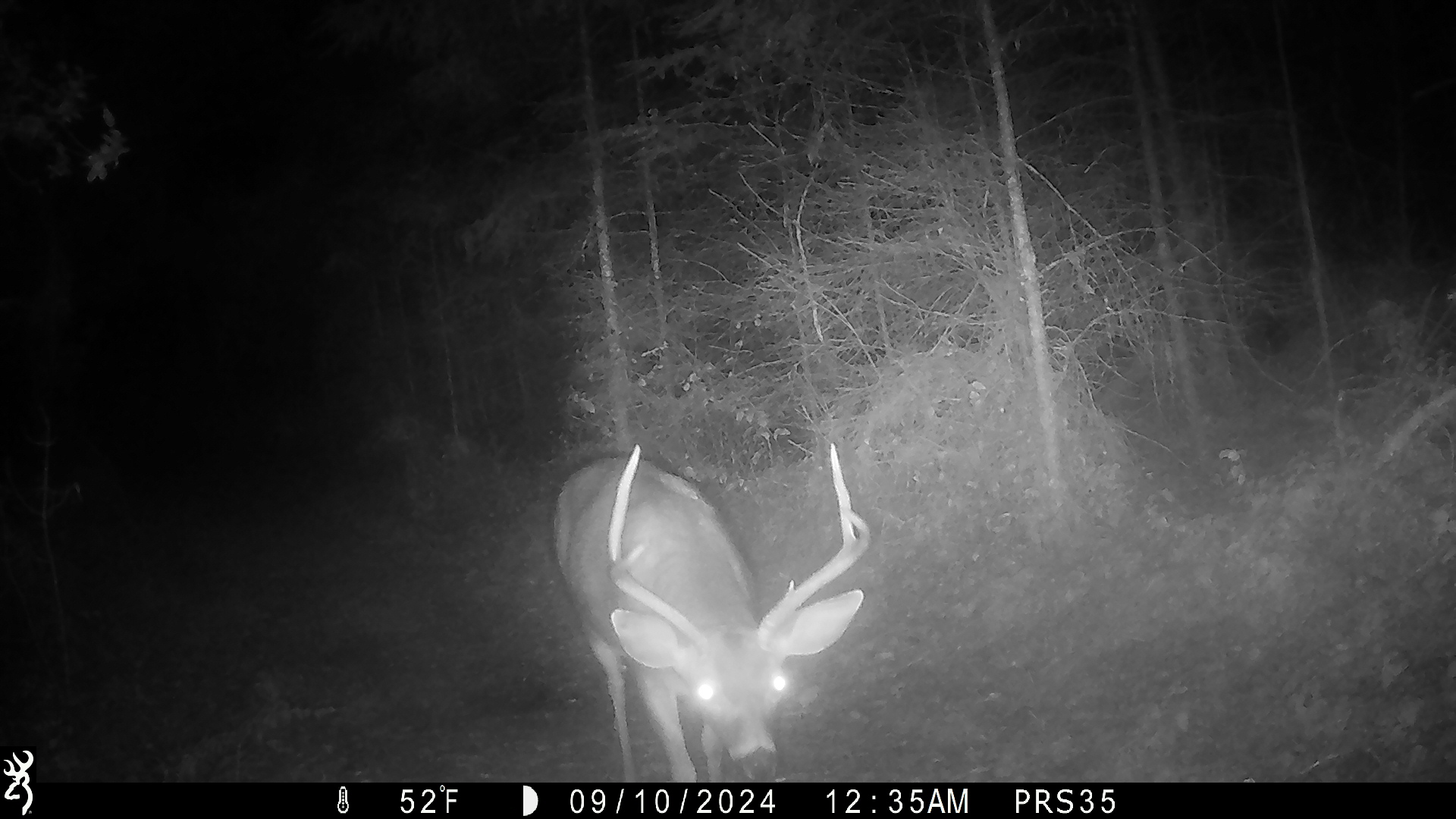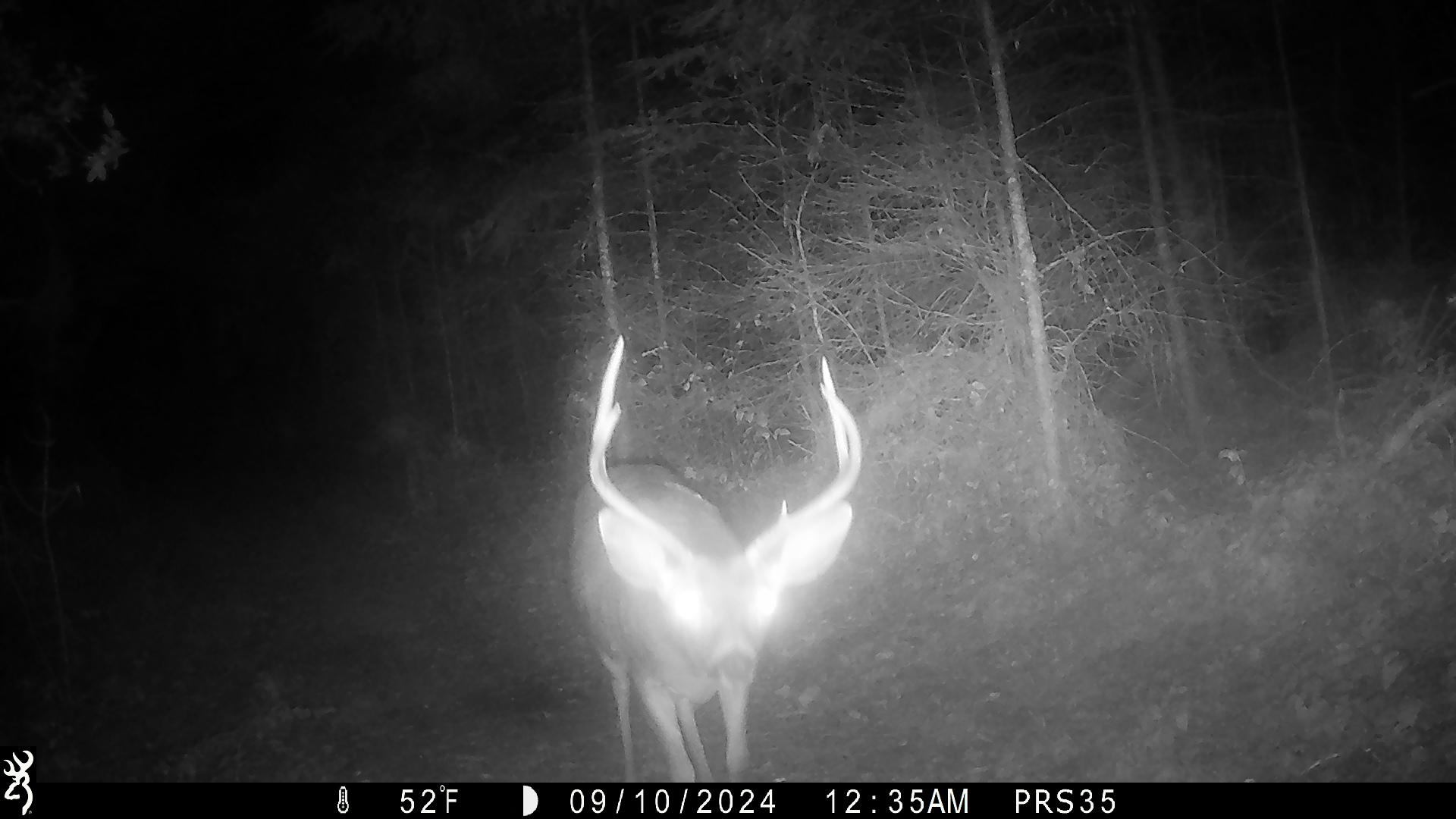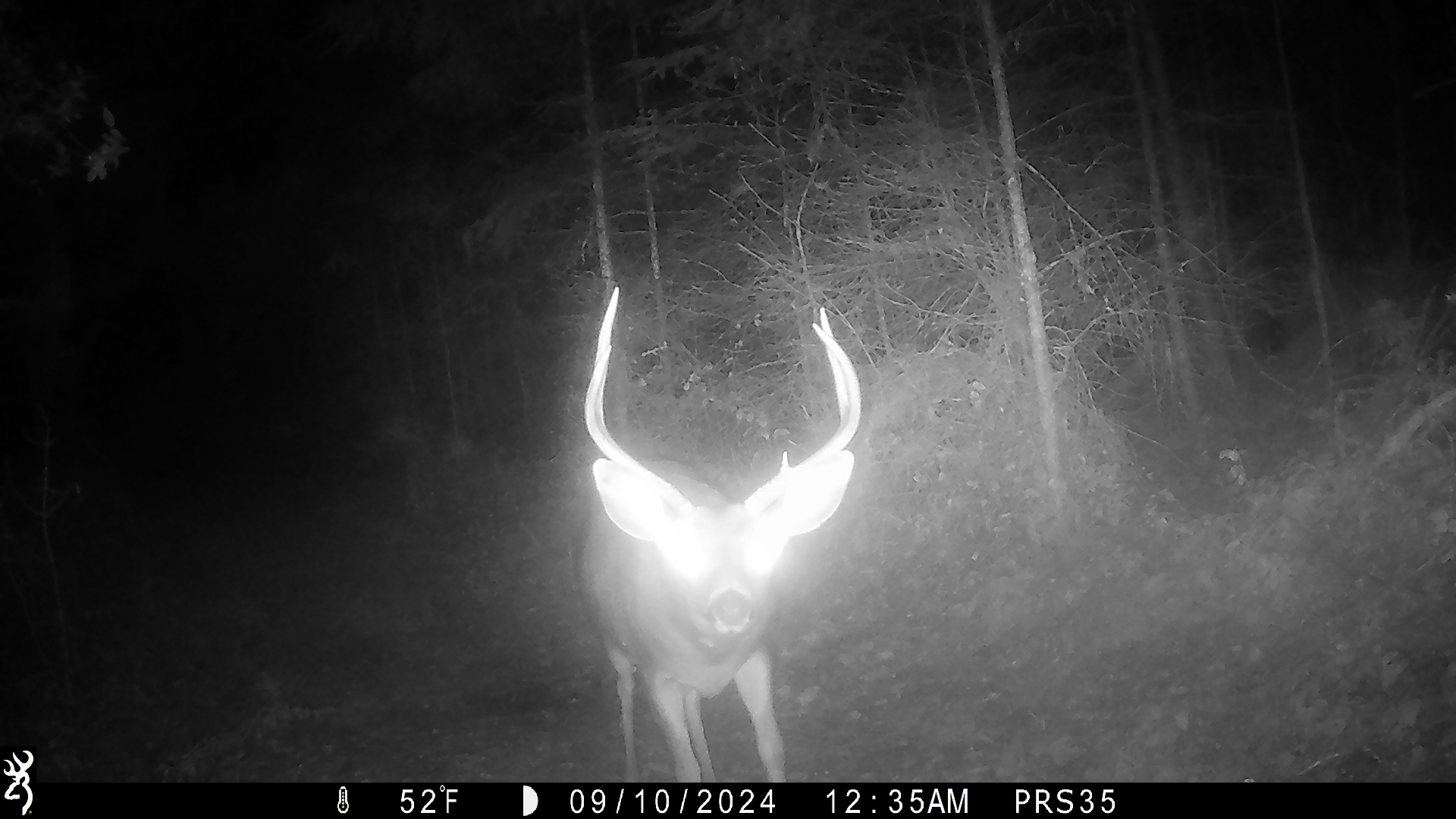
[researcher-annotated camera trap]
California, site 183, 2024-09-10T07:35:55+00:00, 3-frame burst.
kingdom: Animalia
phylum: Chordata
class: Mammalia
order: Artiodactyla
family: Cervidae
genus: Odocoileus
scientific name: Odocoileus hemionus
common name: mule deer